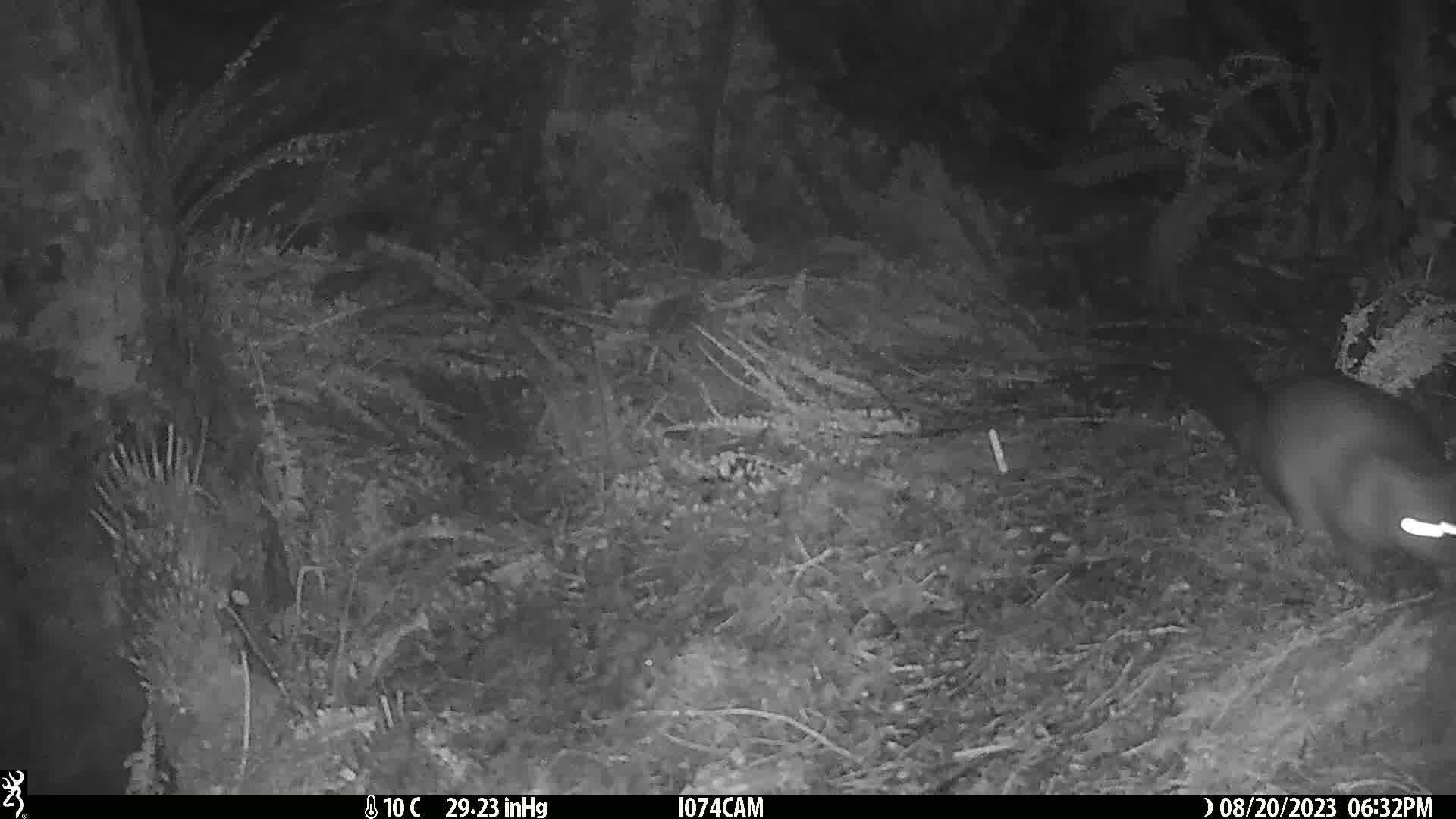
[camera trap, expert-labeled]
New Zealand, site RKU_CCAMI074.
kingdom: Animalia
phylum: Chordata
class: Mammalia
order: Diprotodontia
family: Phalangeridae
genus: Trichosurus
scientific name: Trichosurus vulpecula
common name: common brushtail possum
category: possum